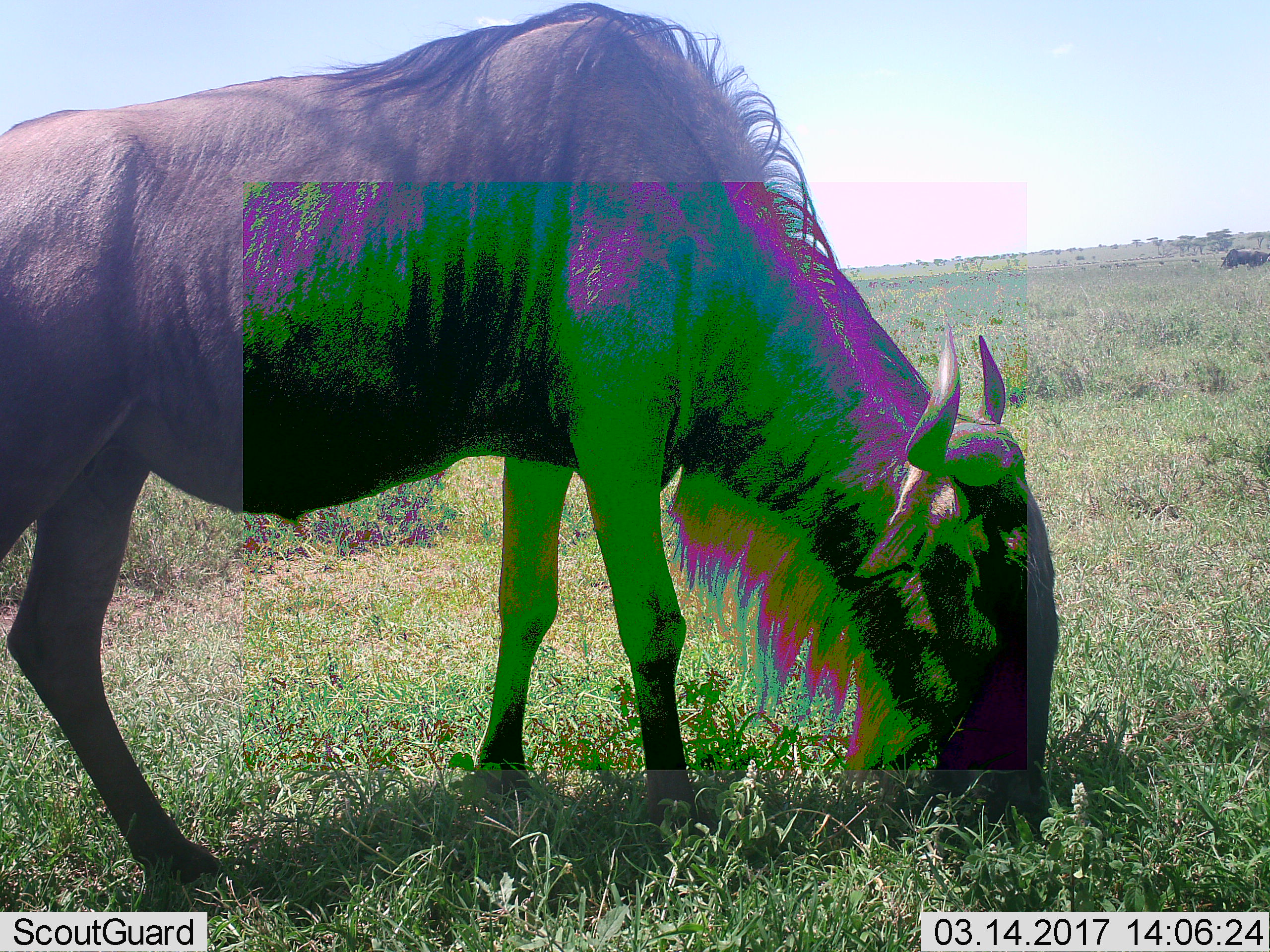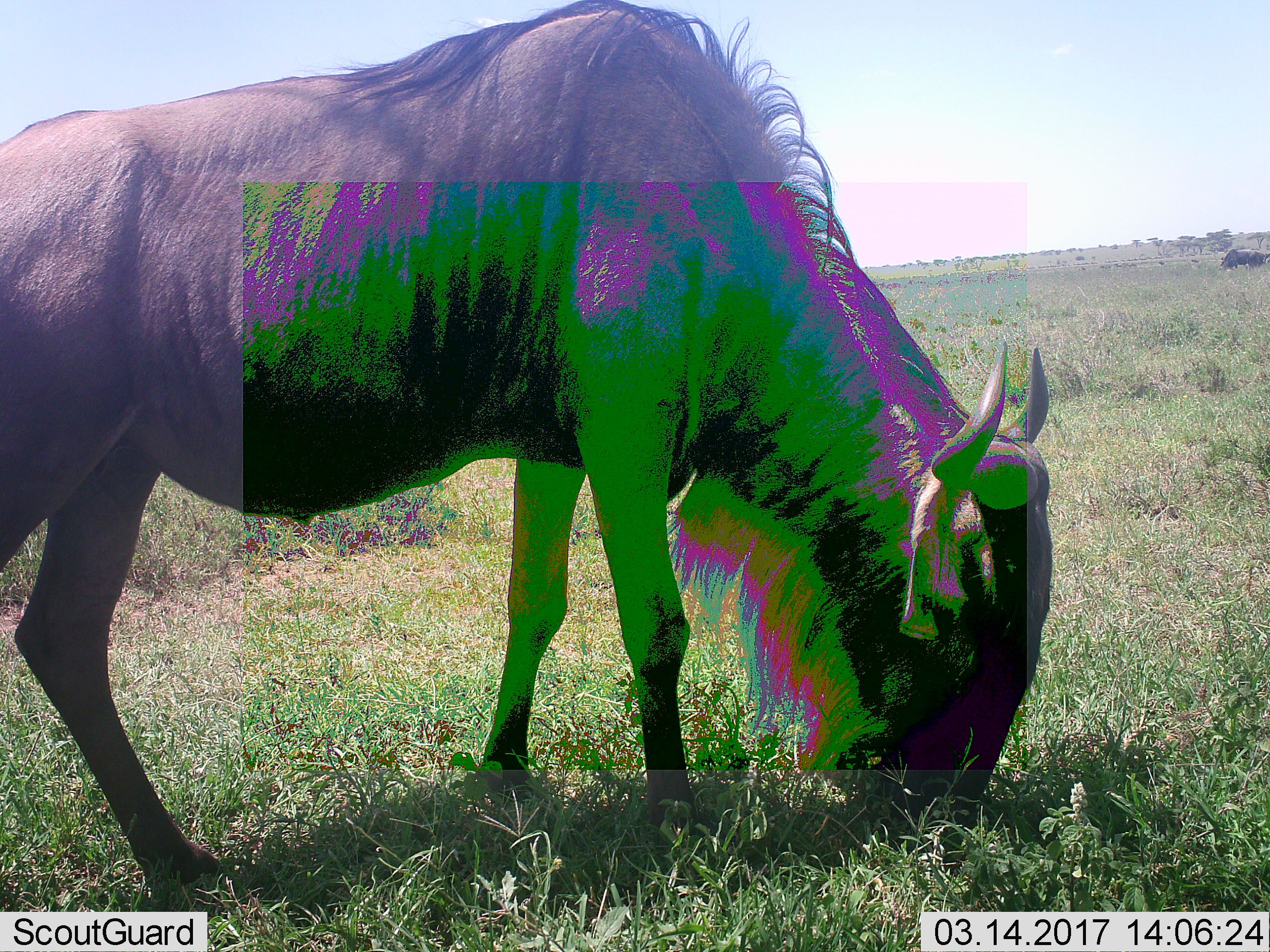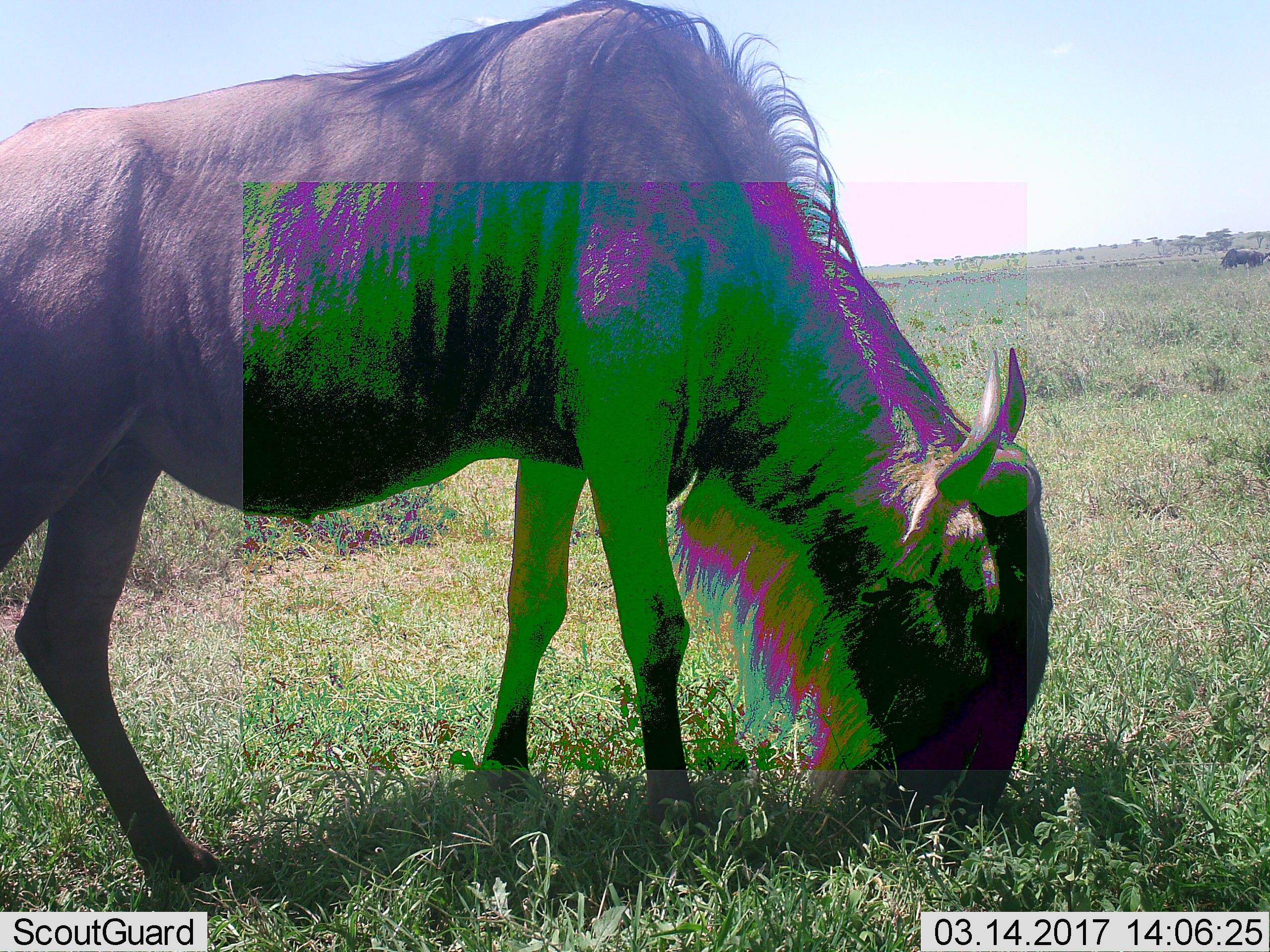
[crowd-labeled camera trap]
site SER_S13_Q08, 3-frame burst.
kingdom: Animalia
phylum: Chordata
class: Mammalia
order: Artiodactyla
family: Bovidae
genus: Connochaetes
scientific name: Connochaetes taurinus taurinus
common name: blue wildebeest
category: wildebeestblue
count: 2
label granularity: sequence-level